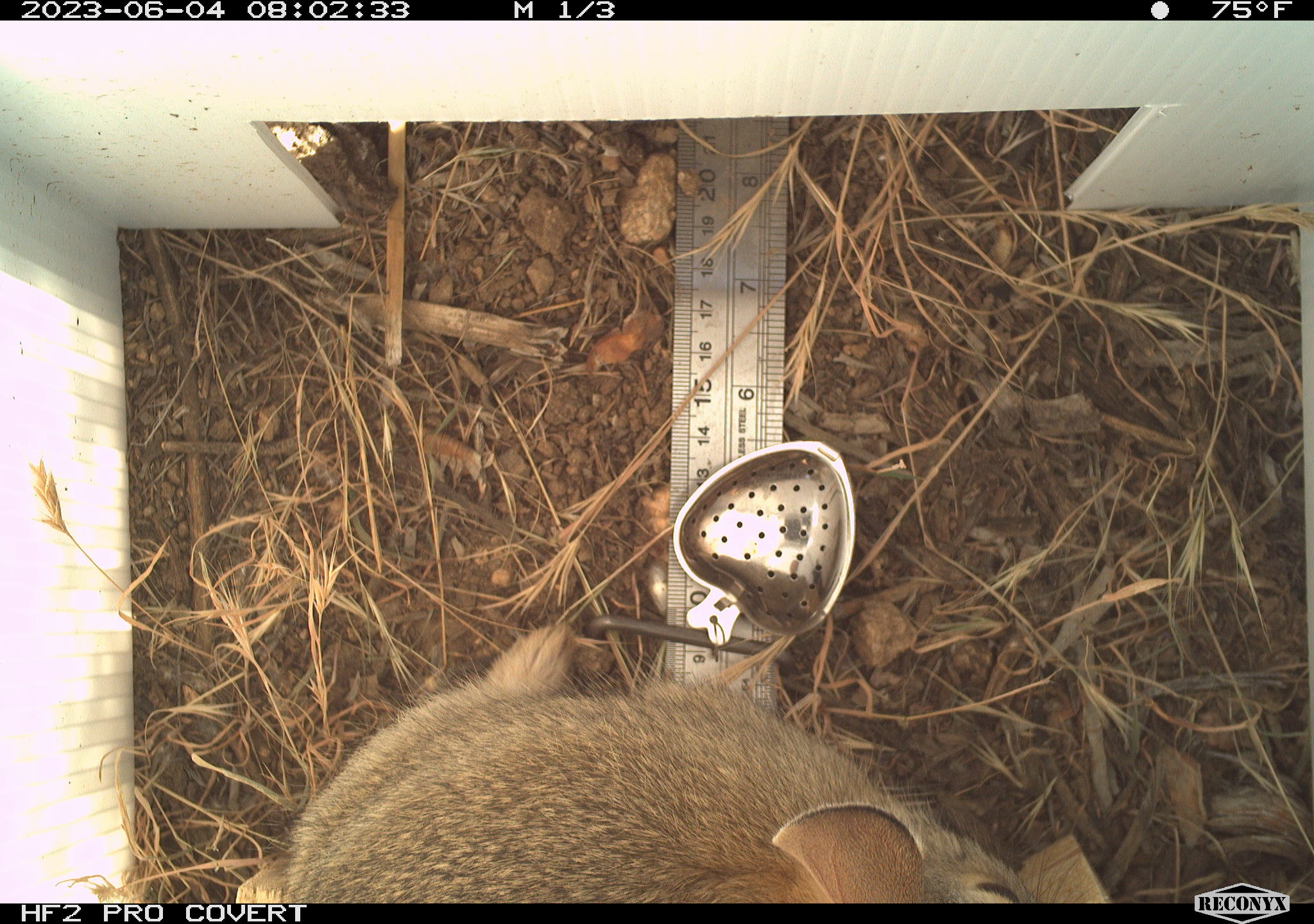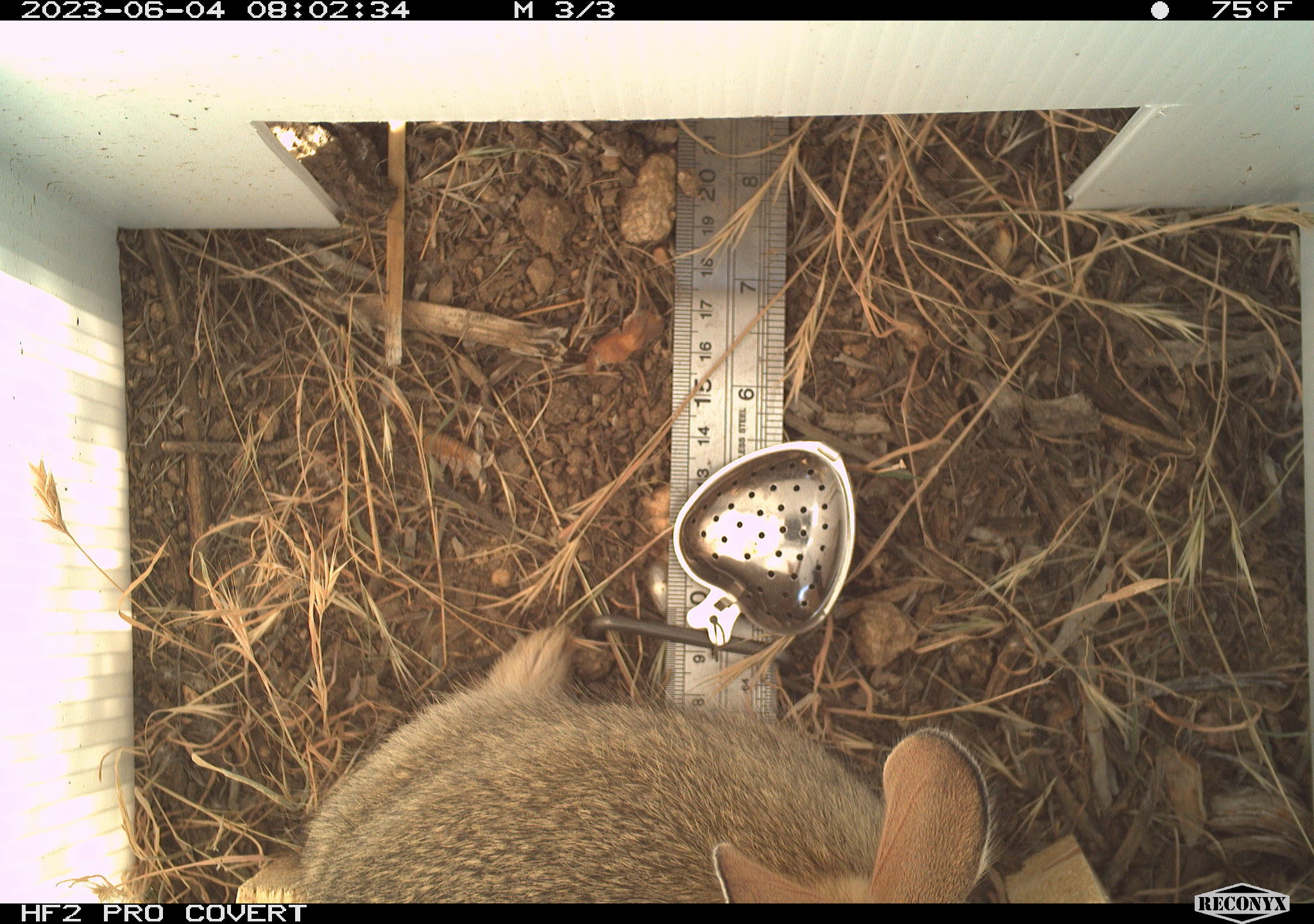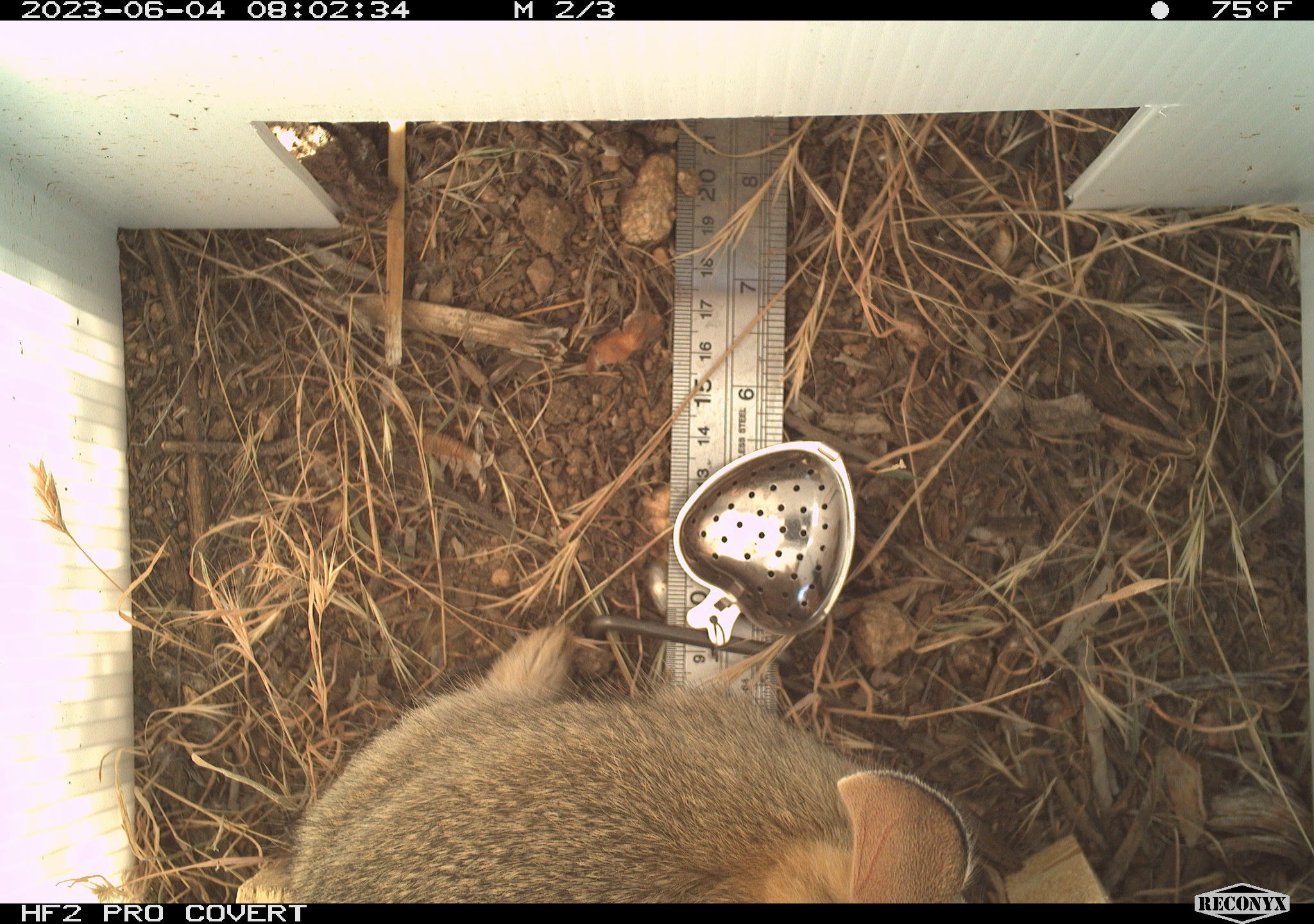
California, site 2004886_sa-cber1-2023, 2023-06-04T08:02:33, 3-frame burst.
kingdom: Animalia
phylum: Chordata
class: Mammalia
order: Lagomorpha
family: Leporidae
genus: Sylvilagus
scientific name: Sylvilagus audubonii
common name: desert cottontail